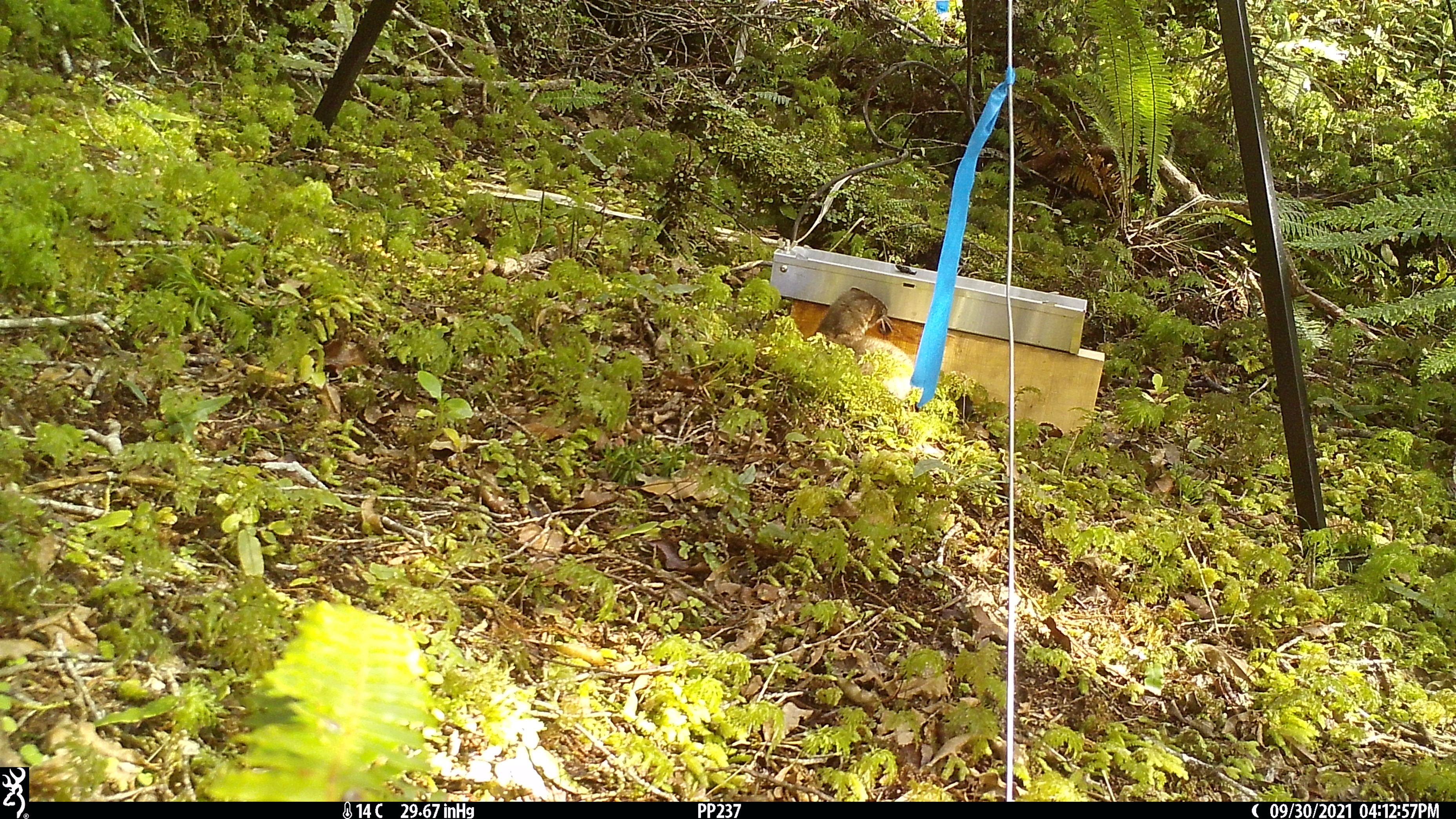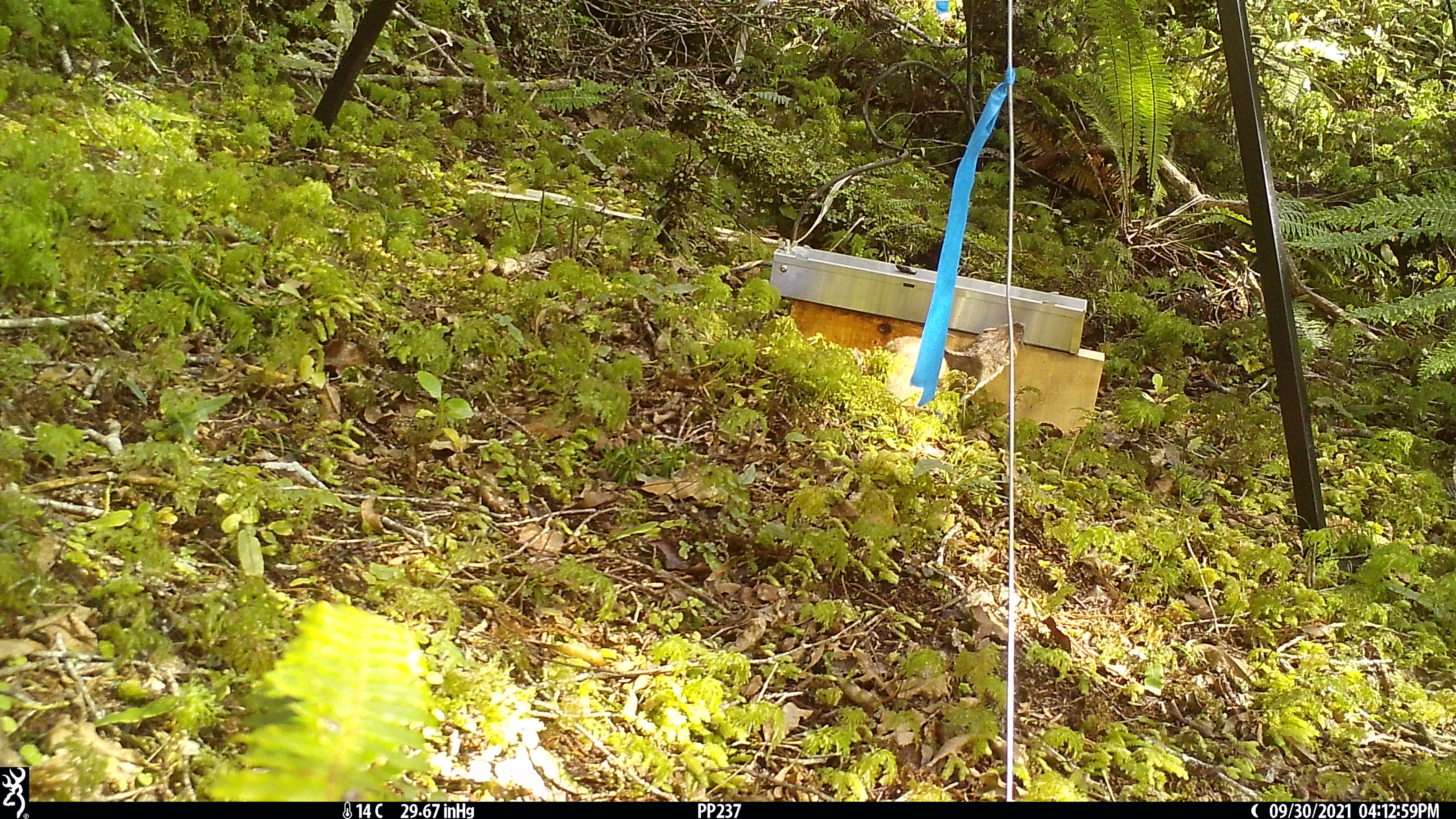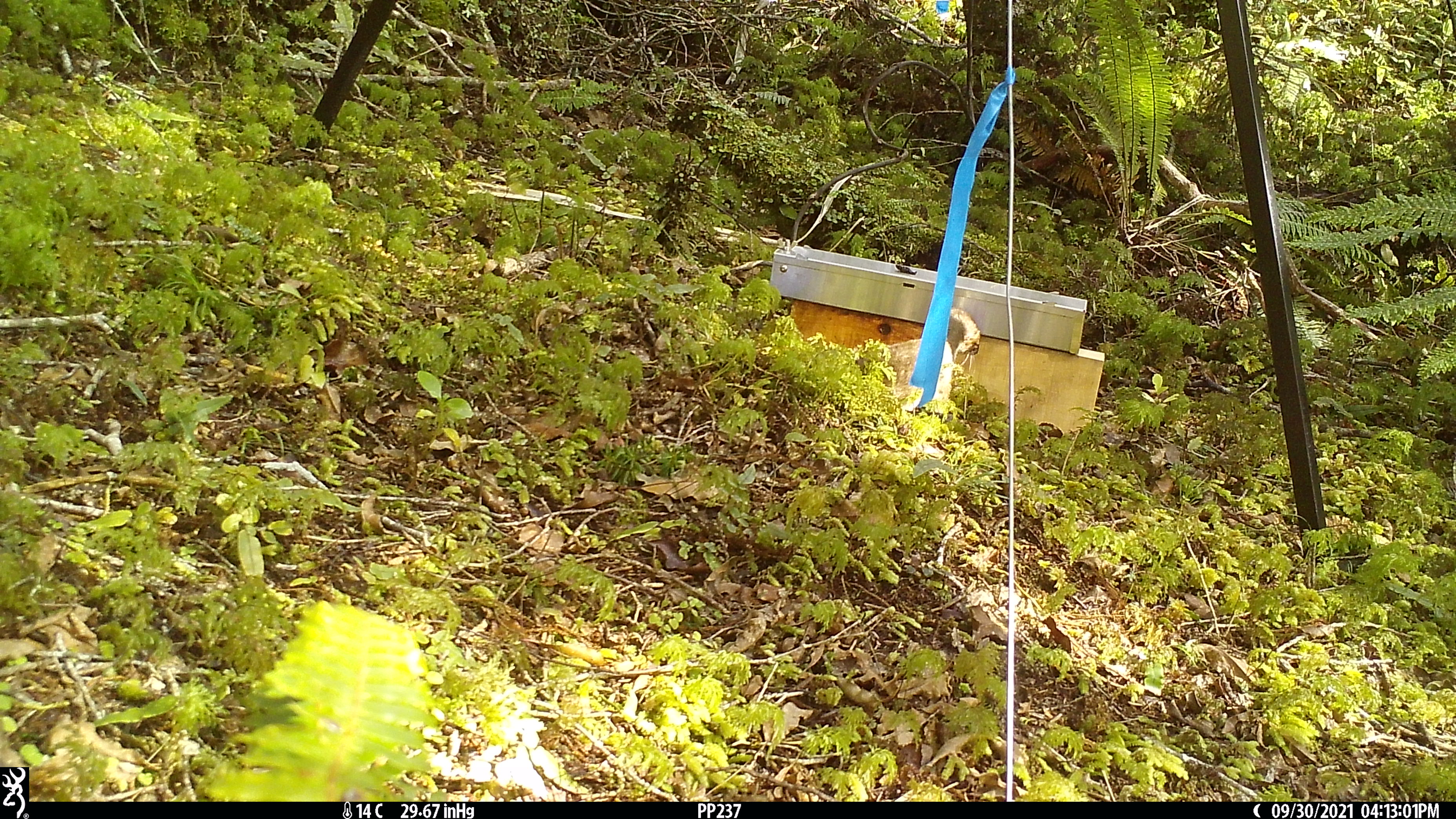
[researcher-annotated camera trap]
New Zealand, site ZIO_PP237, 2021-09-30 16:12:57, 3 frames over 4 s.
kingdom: Animalia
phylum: Chordata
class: Mammalia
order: Carnivora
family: Mustelidae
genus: Mustela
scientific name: Mustela erminea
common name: stoat